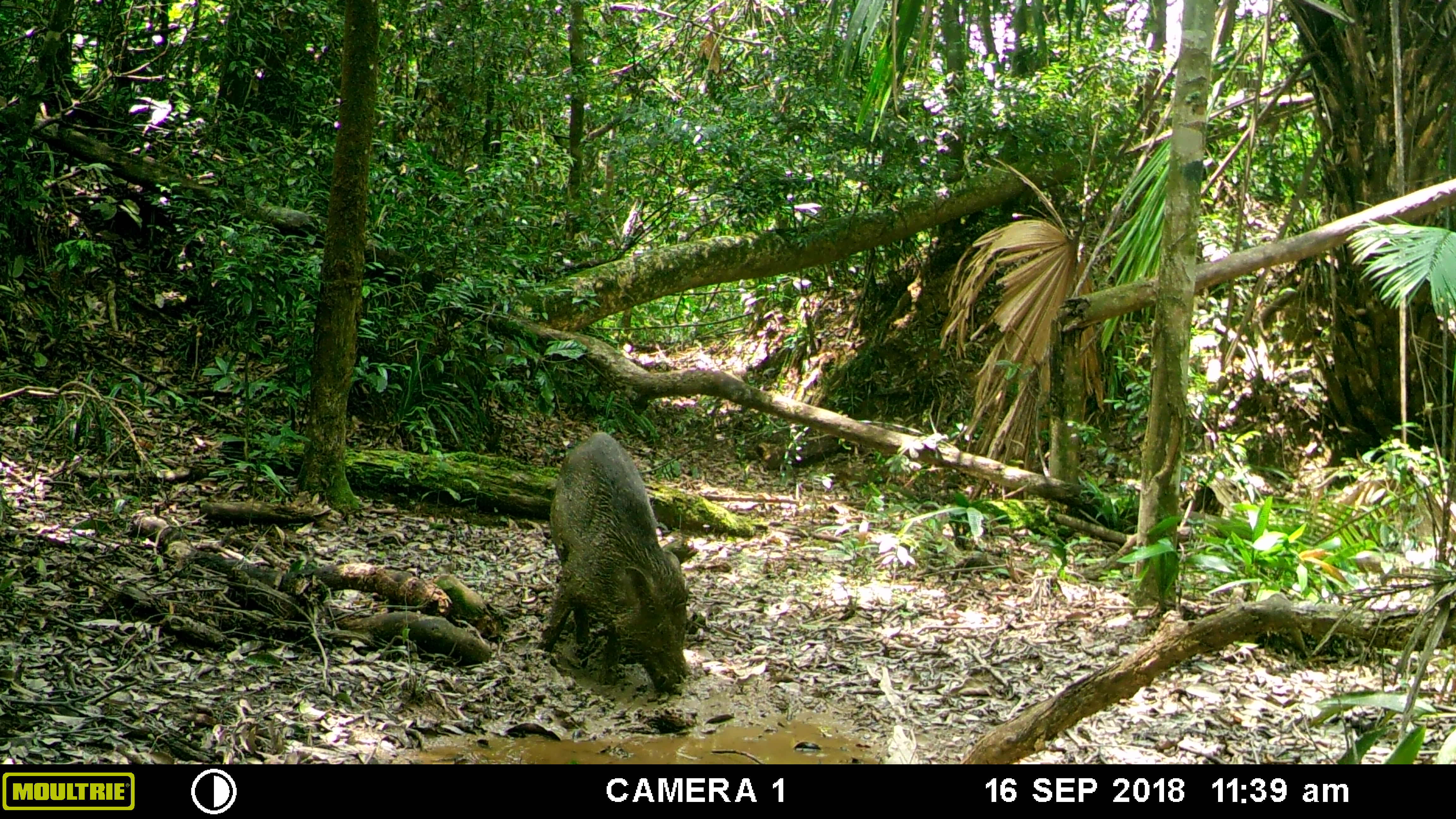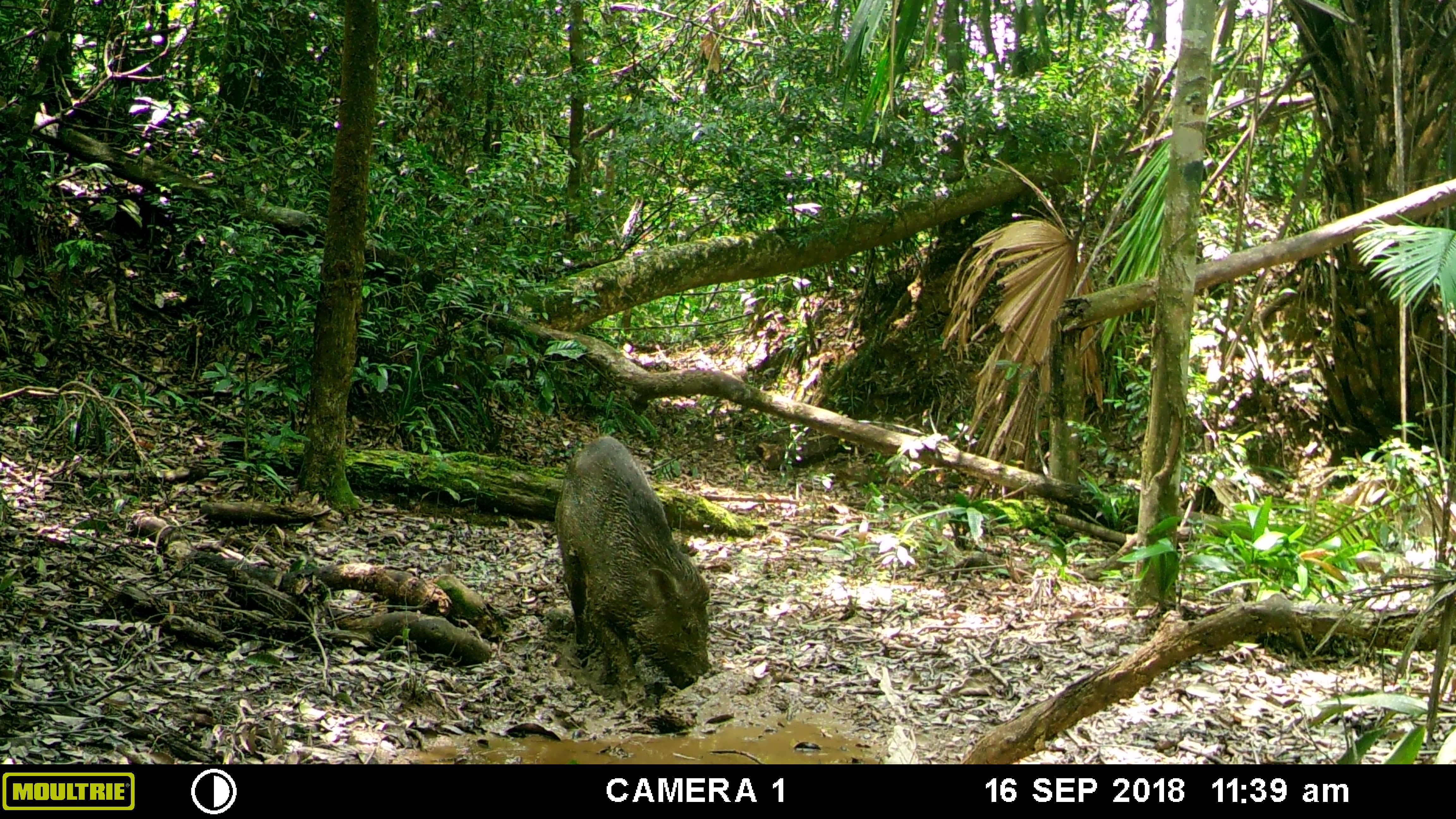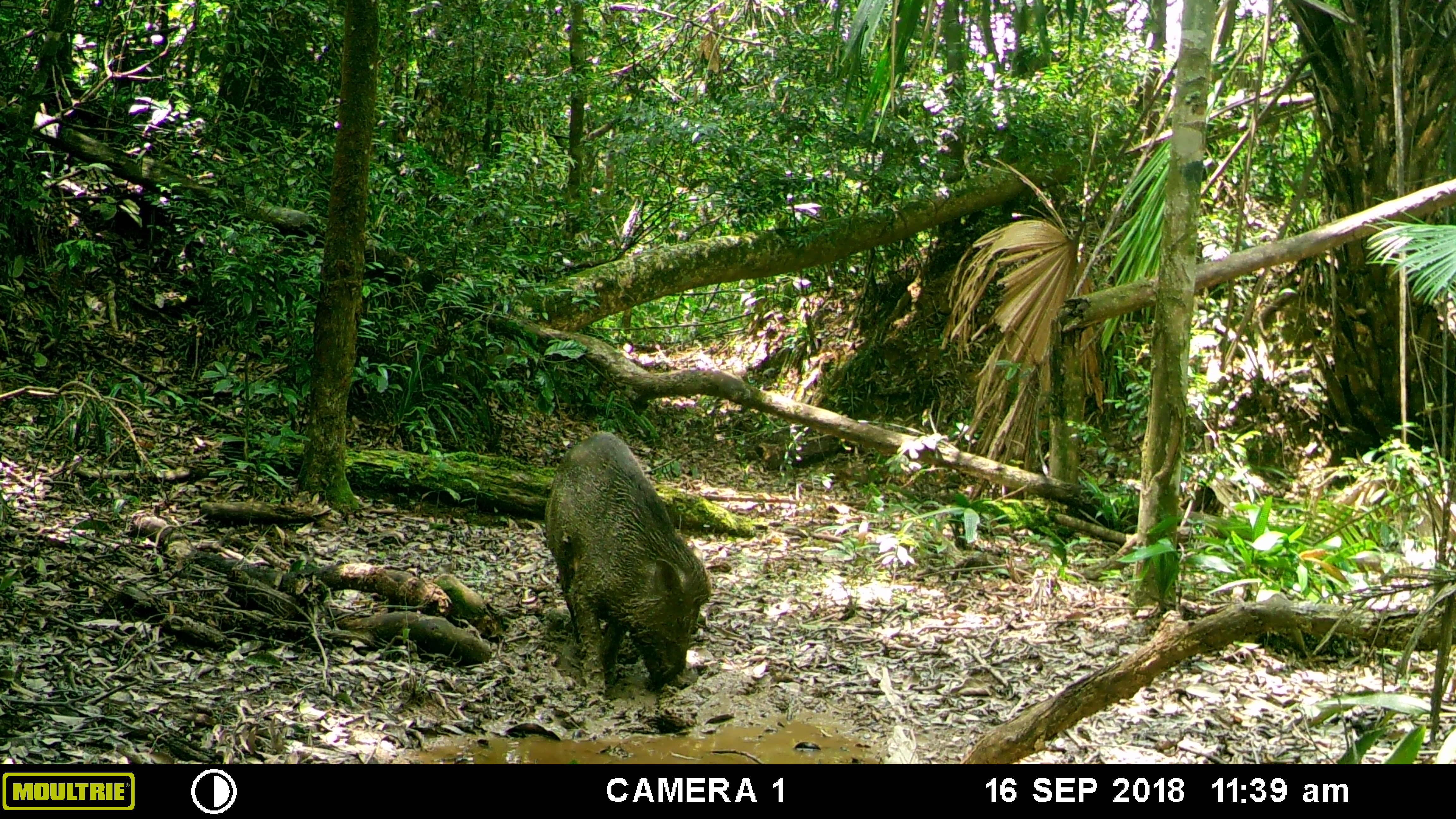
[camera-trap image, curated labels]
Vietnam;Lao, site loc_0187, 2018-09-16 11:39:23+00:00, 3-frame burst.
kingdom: Animalia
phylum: Chordata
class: Mammalia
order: Artiodactyla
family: Suidae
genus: Sus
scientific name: Sus scrofa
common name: eurasian wild pig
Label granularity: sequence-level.